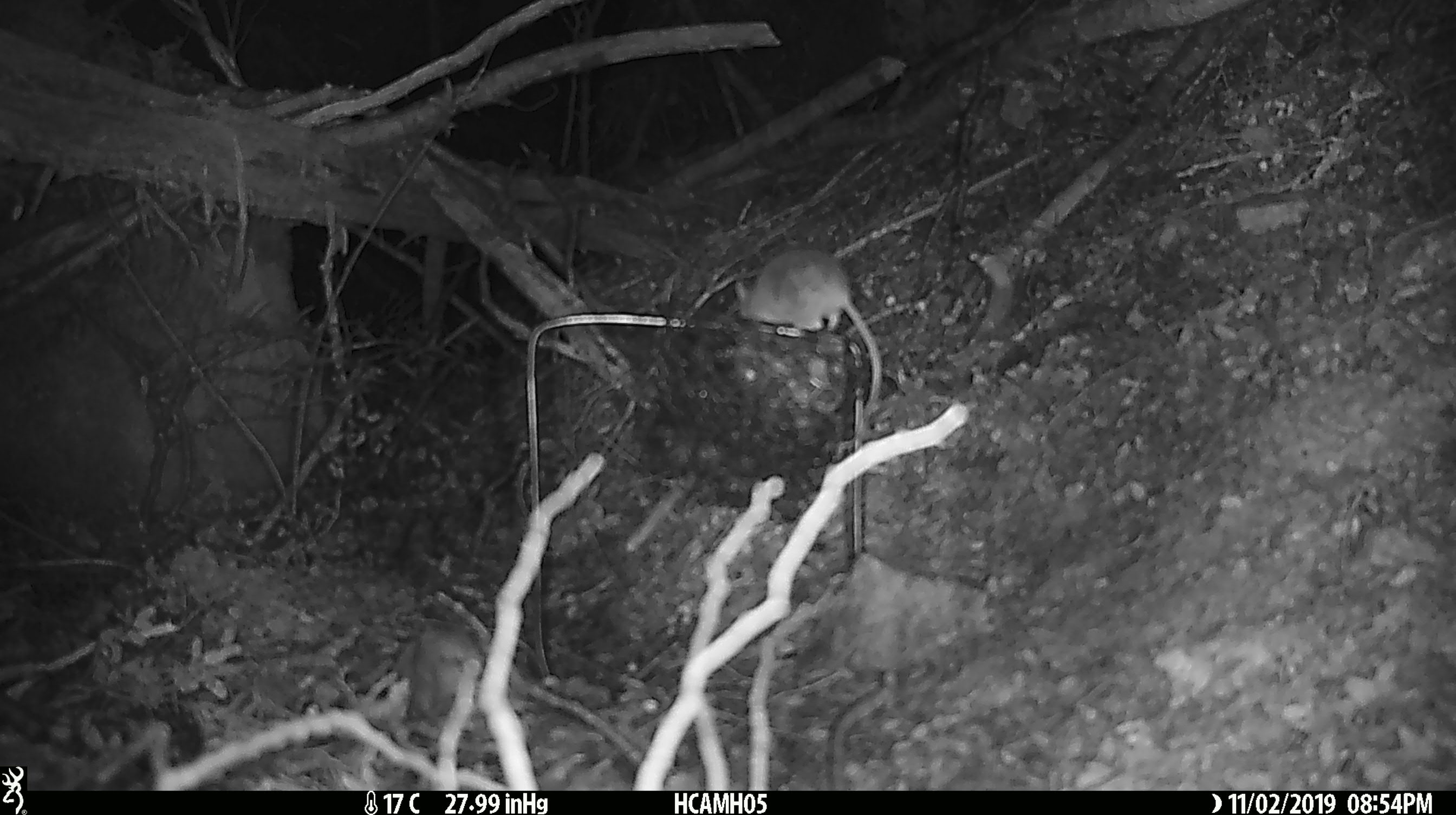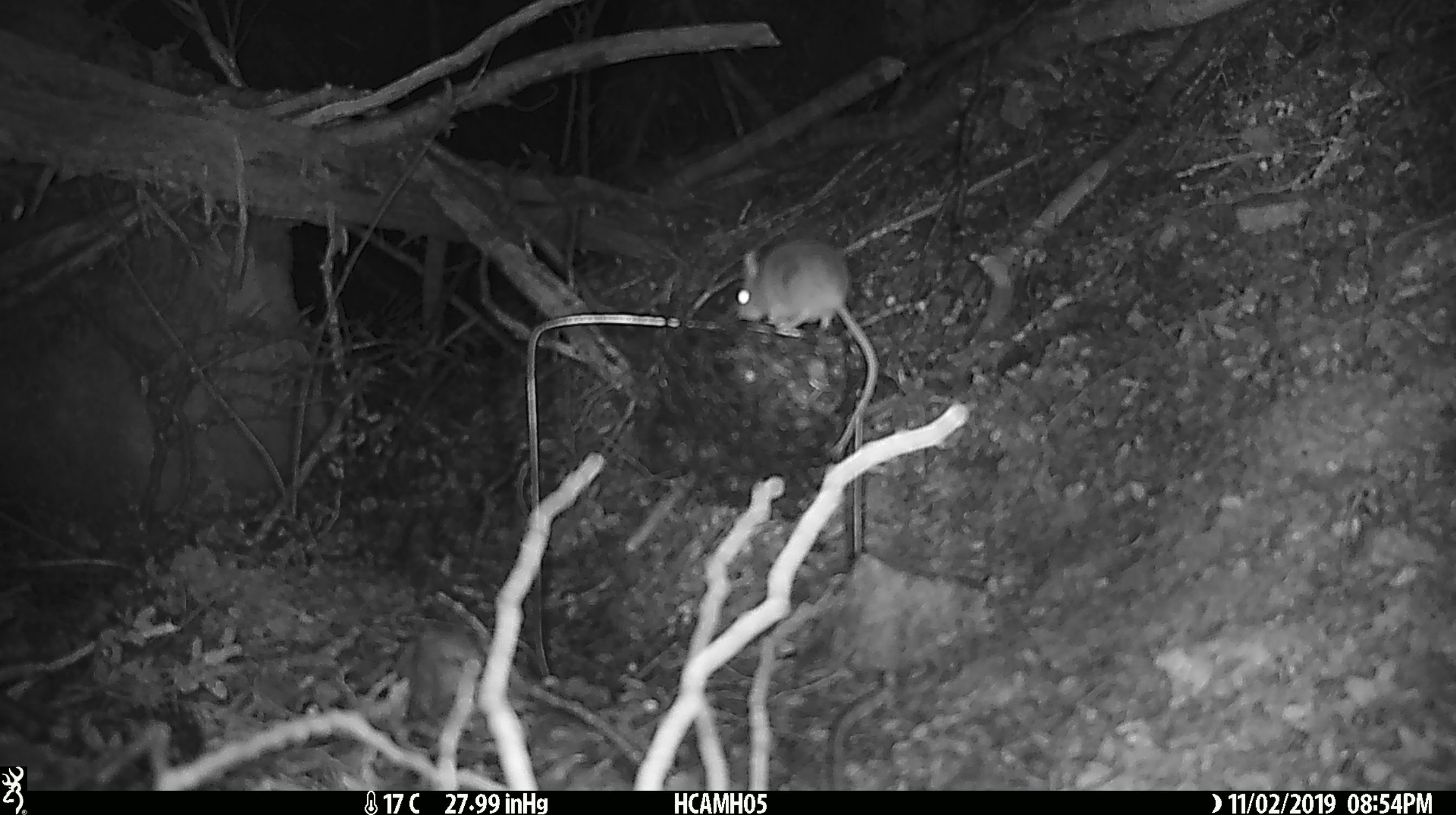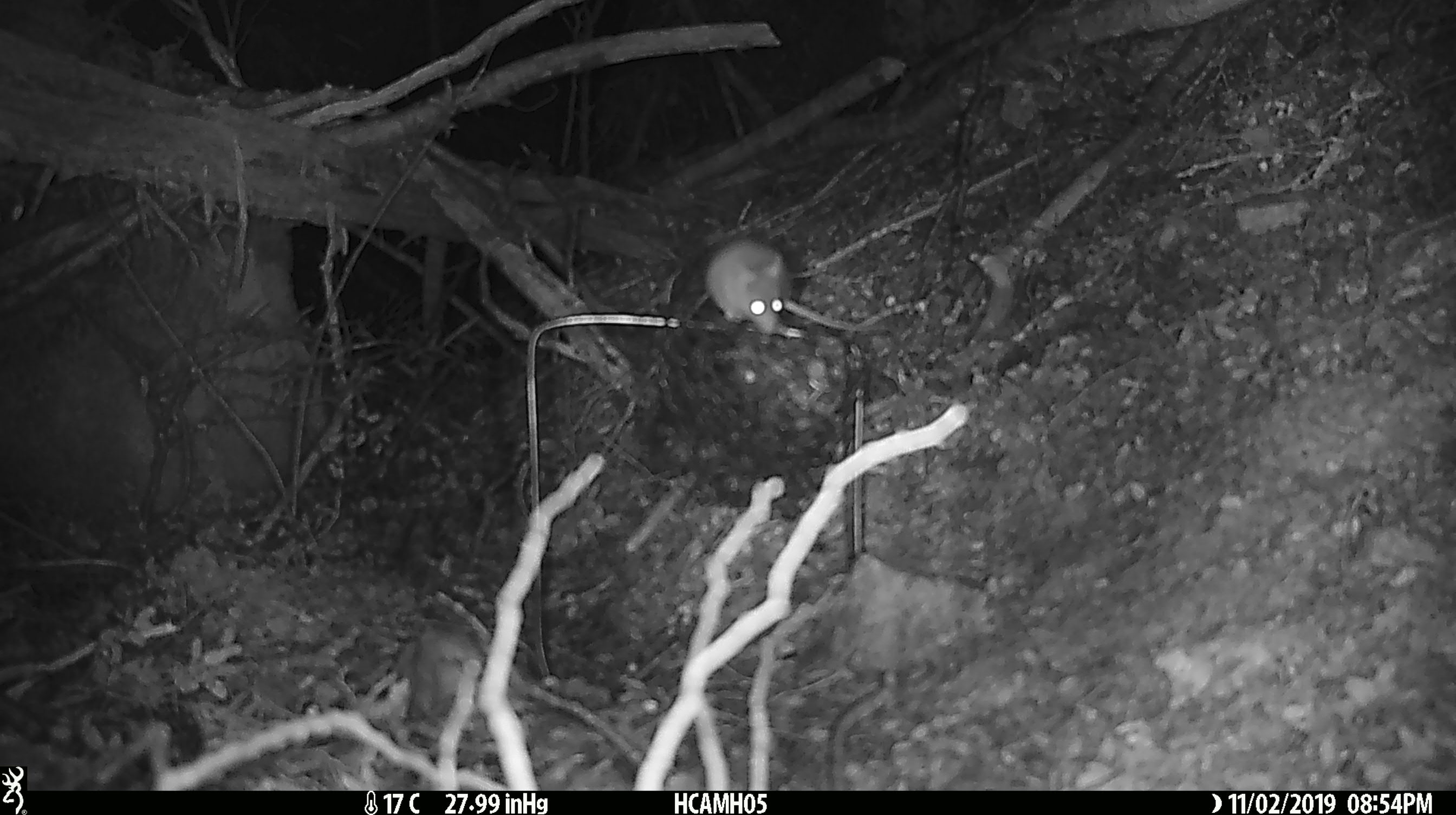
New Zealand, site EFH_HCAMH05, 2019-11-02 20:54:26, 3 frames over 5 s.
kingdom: Animalia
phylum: Chordata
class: Mammalia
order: Rodentia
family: Muridae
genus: Mus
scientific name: Mus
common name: mouse